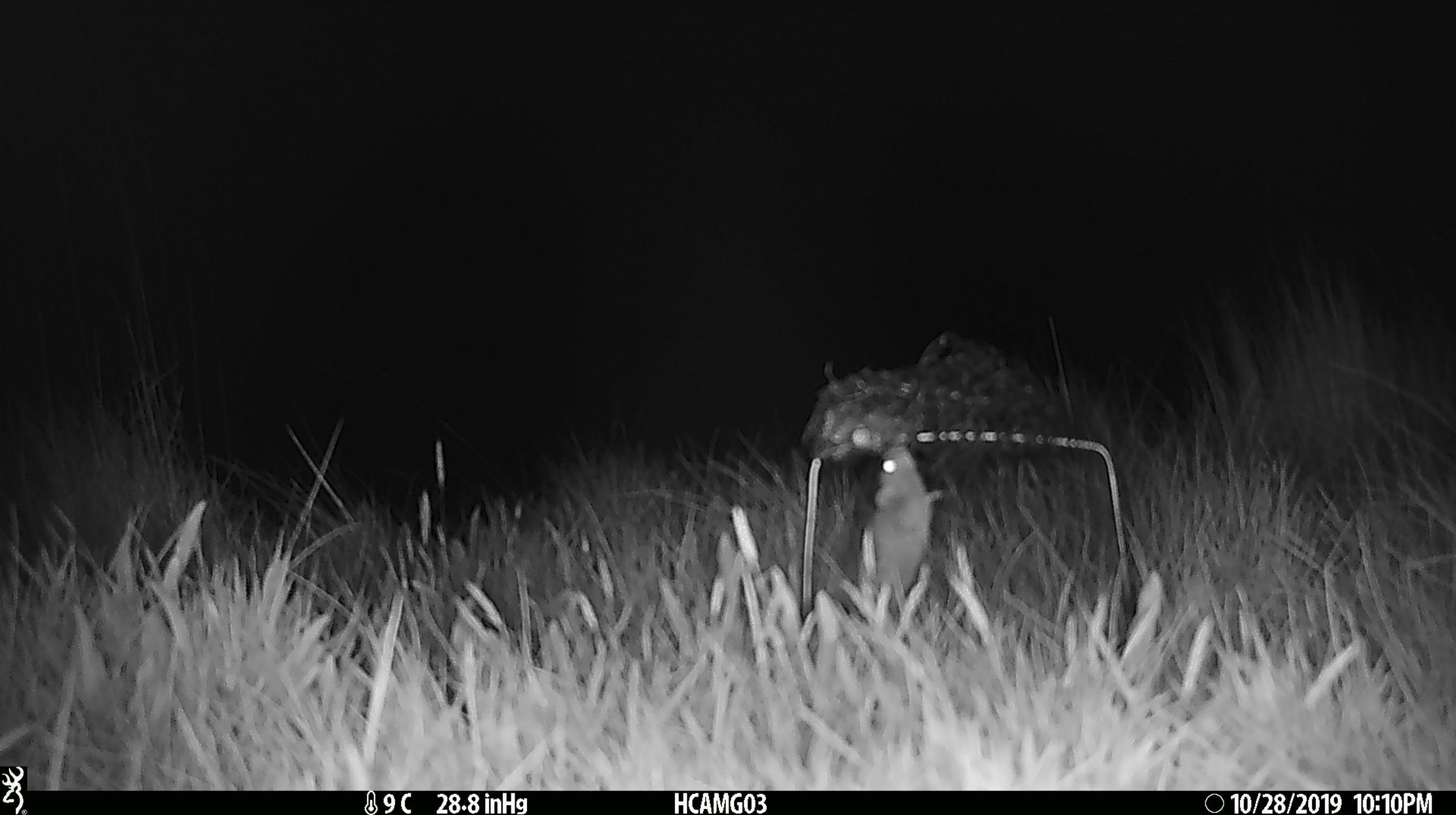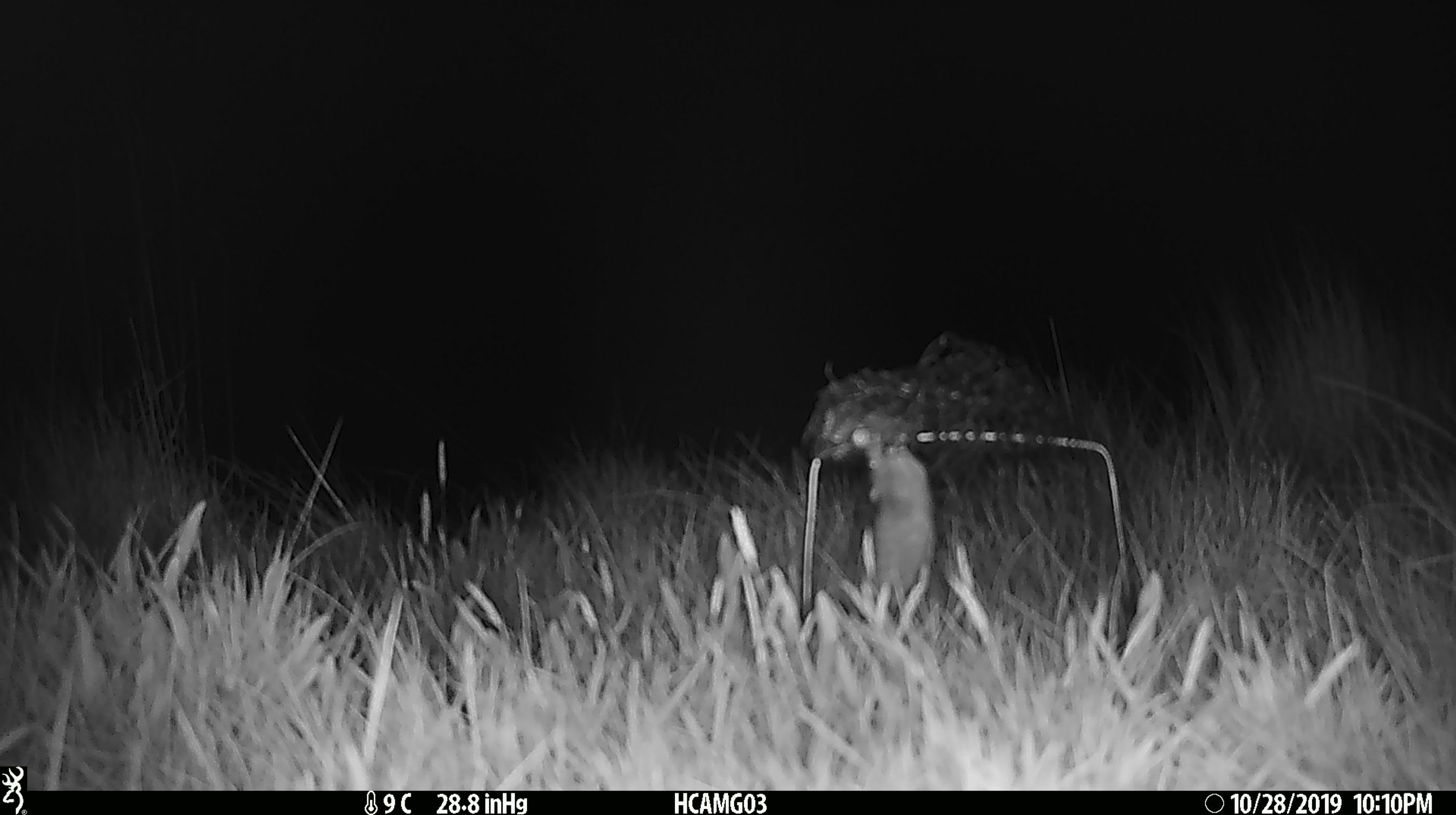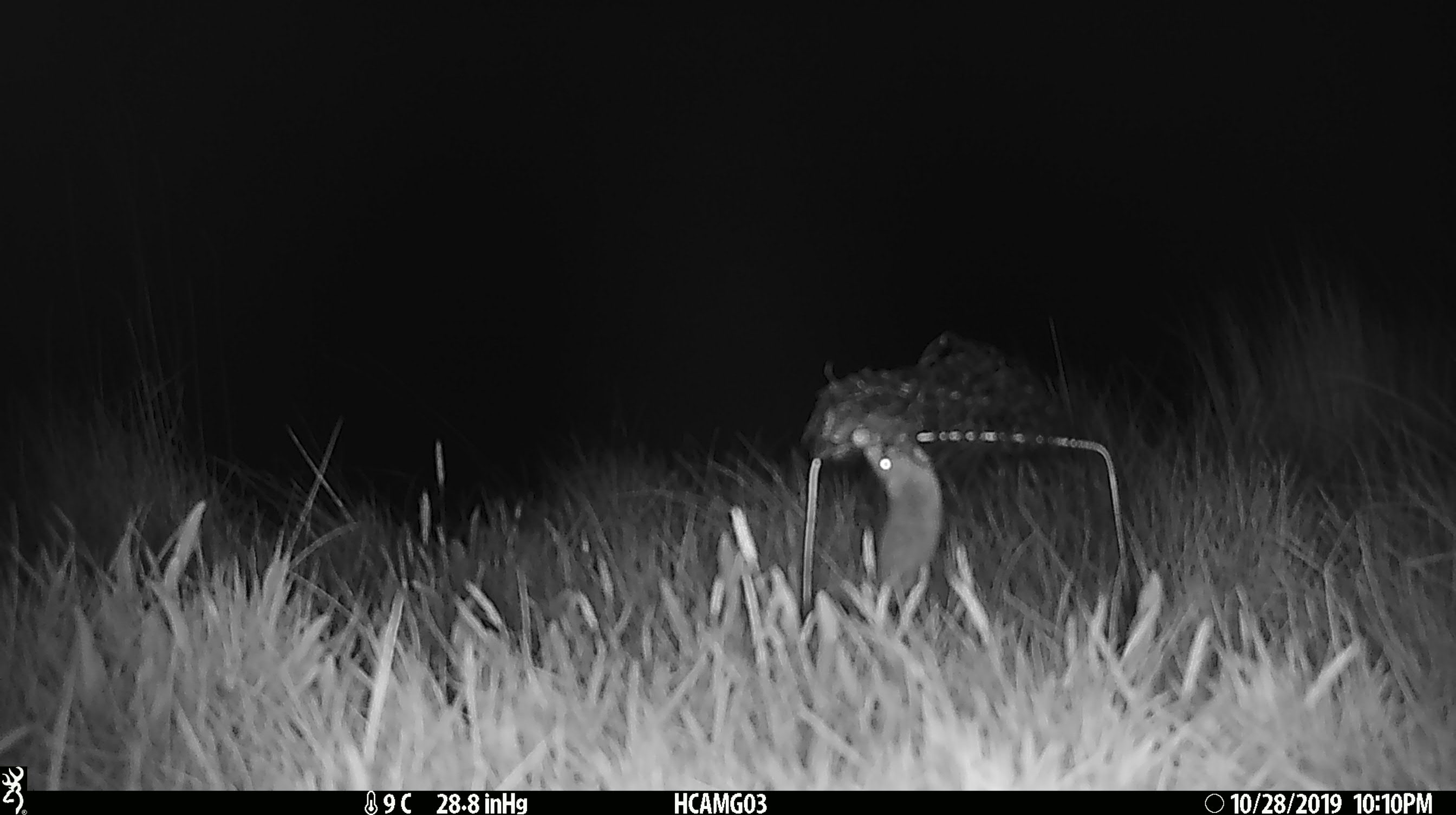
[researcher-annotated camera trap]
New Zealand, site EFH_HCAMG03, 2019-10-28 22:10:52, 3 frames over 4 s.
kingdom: Animalia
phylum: Chordata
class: Mammalia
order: Rodentia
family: Muridae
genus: Mus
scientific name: Mus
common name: mouse